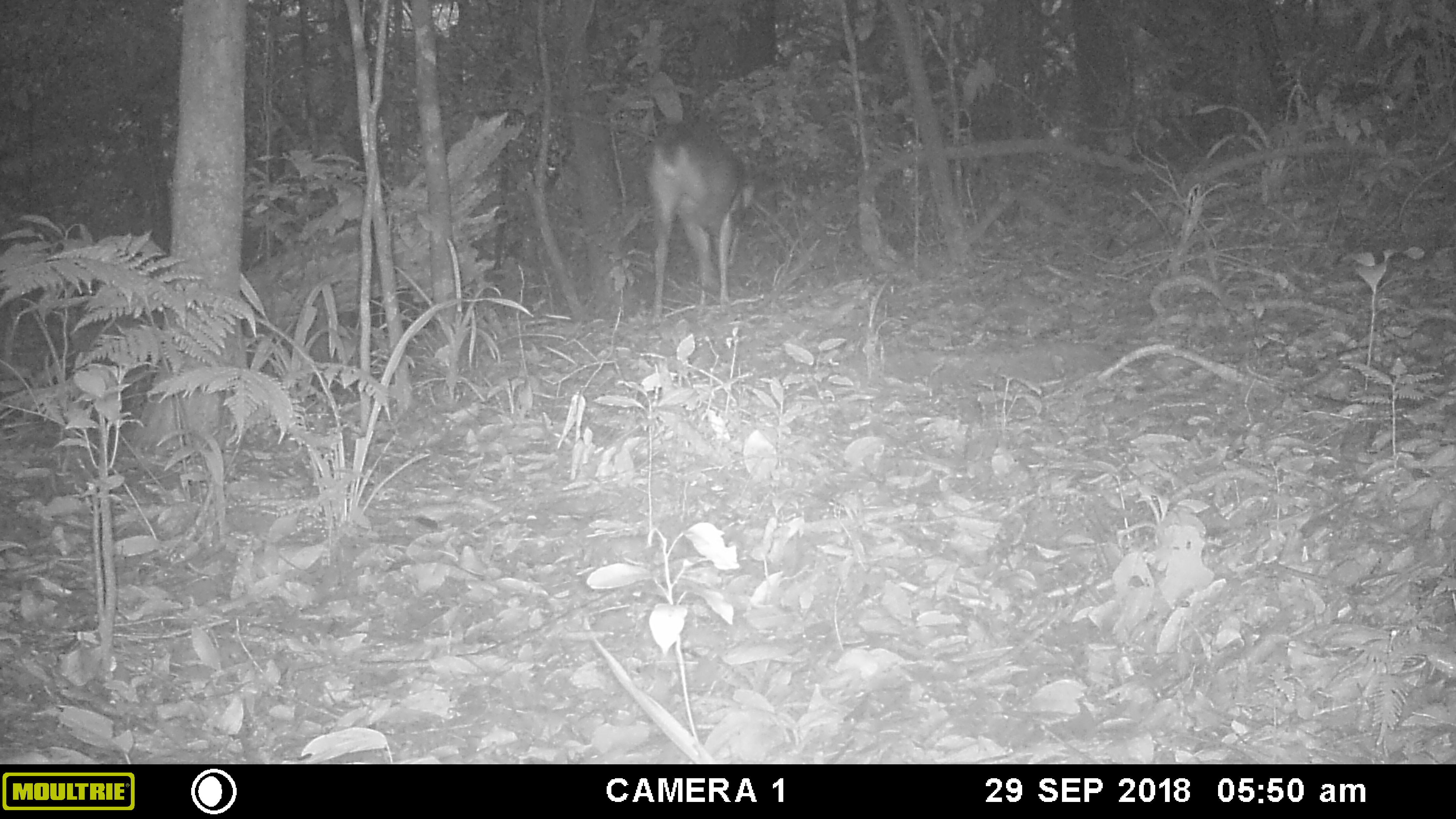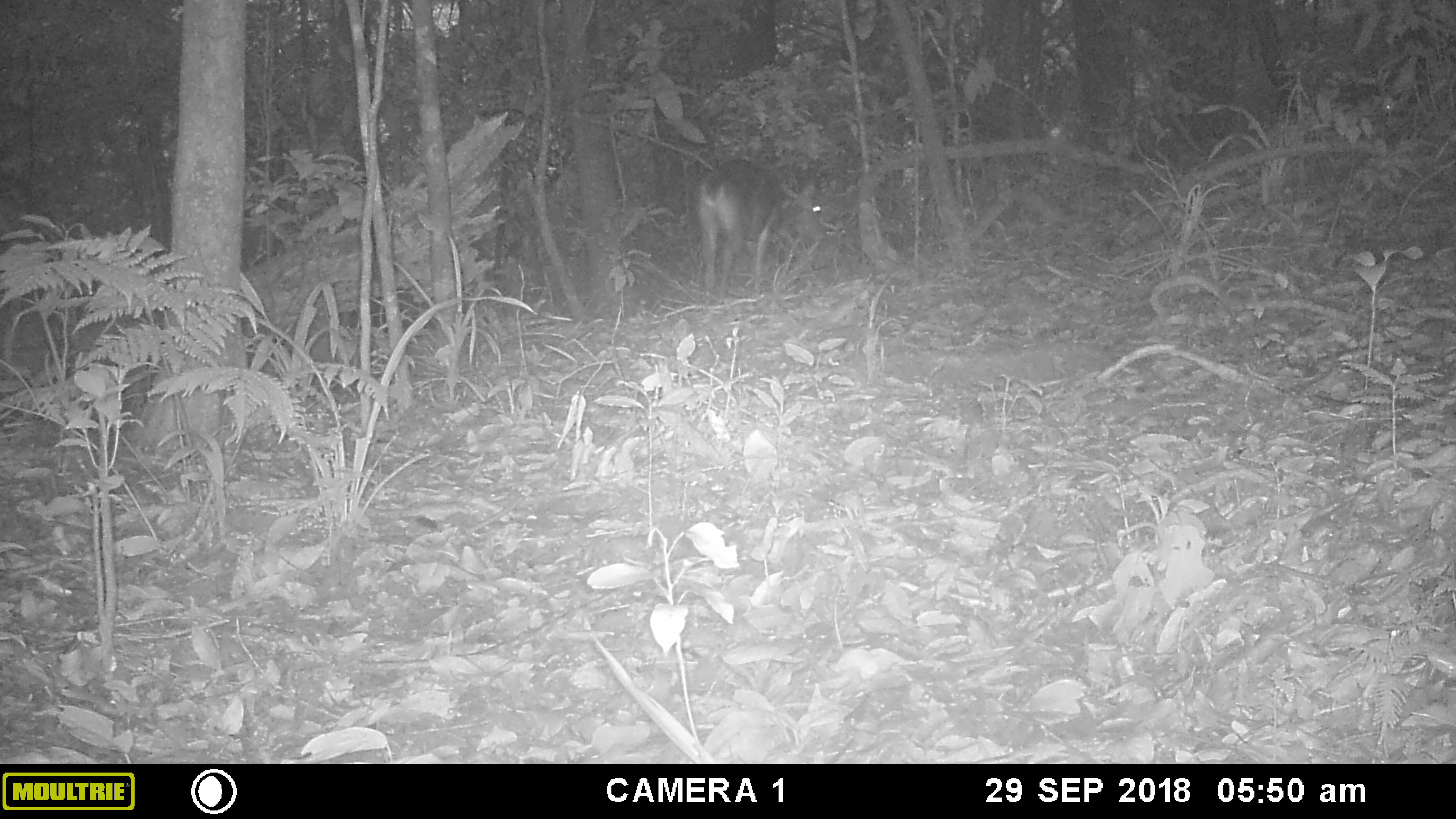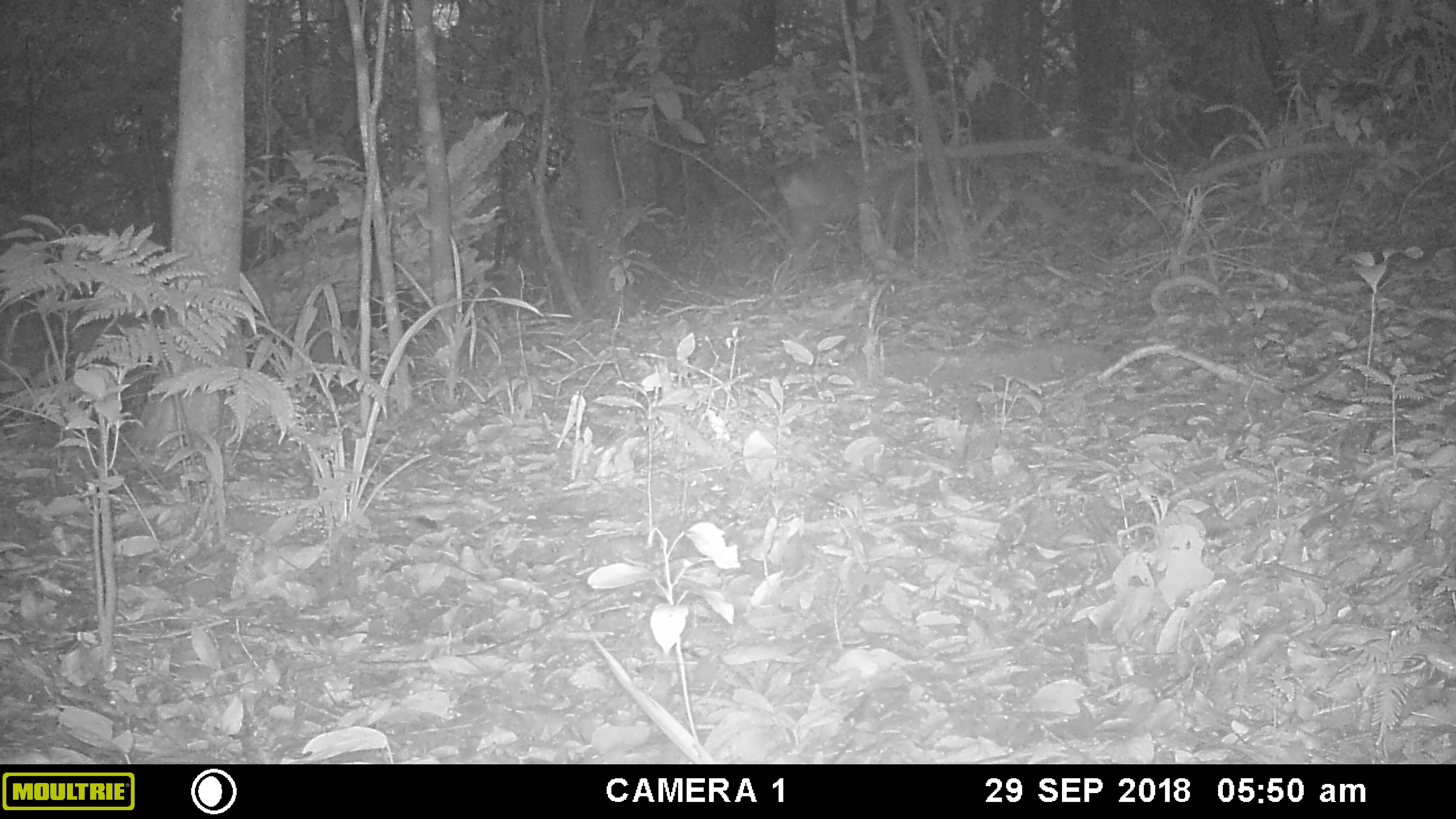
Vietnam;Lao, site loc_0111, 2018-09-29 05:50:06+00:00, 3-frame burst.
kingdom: Animalia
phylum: Chordata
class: Mammalia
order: Artiodactyla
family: Cervidae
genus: Muntiacus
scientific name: Muntiacus vuquangensis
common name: large-antlered muntjac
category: large antlered muntjac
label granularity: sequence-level